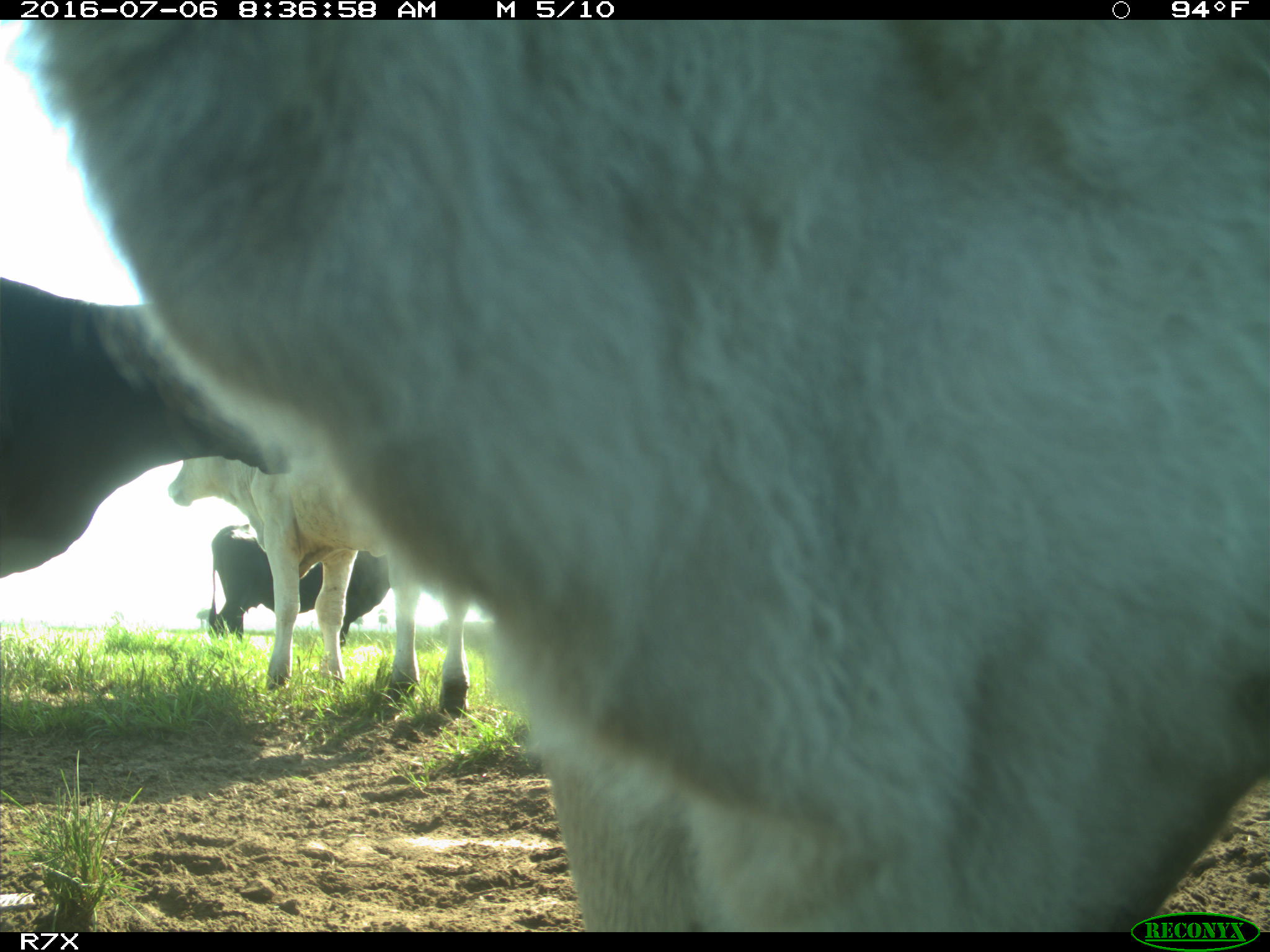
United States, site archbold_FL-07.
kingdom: Animalia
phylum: Chordata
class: Mammalia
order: Artiodactyla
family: Bovidae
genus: Bos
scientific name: Bos taurus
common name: domestic cow